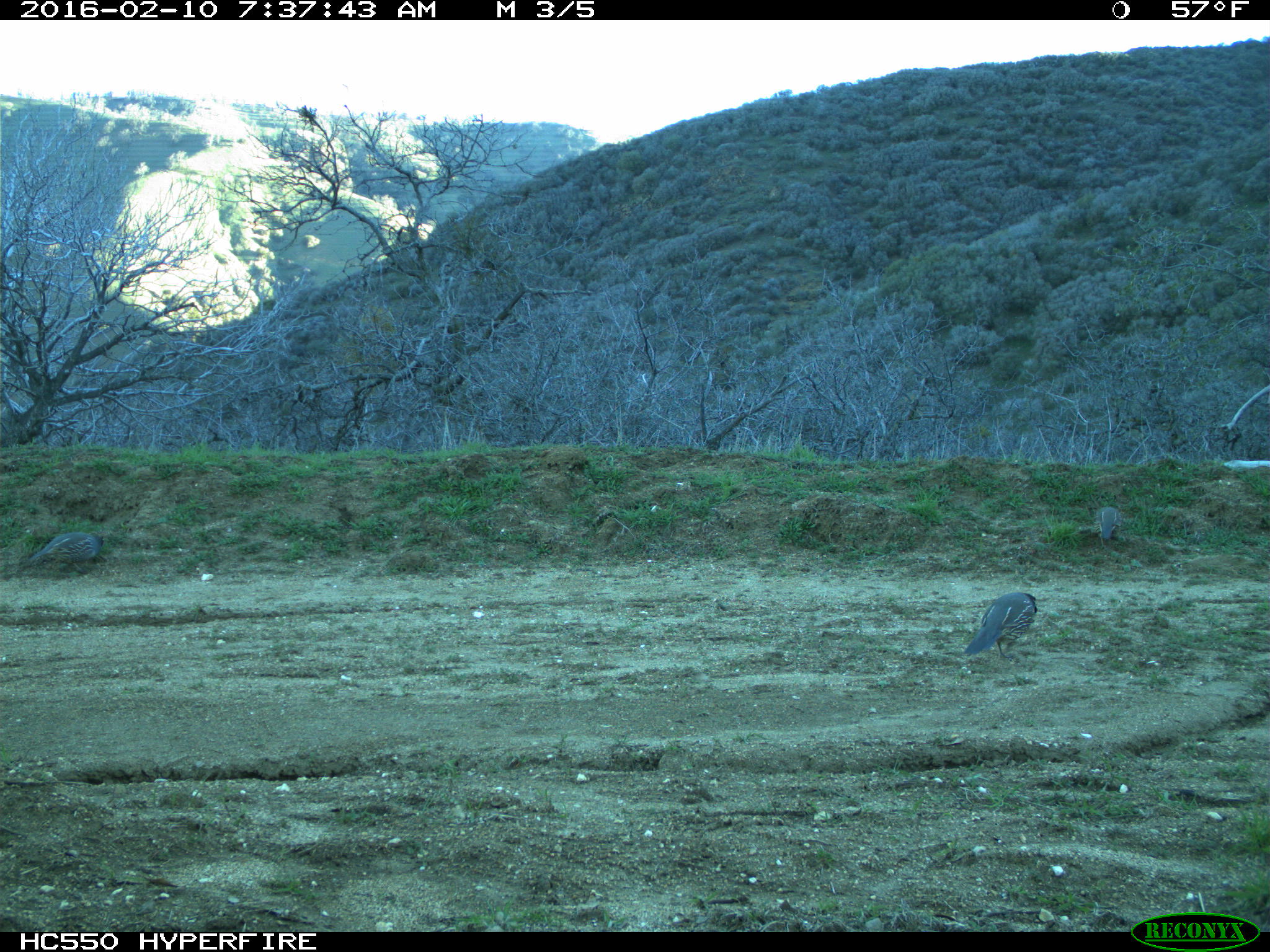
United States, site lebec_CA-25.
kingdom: Animalia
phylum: Chordata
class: Aves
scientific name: Aves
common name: birds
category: unidentified bird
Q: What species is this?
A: Unidentified bird (birds) (Aves).